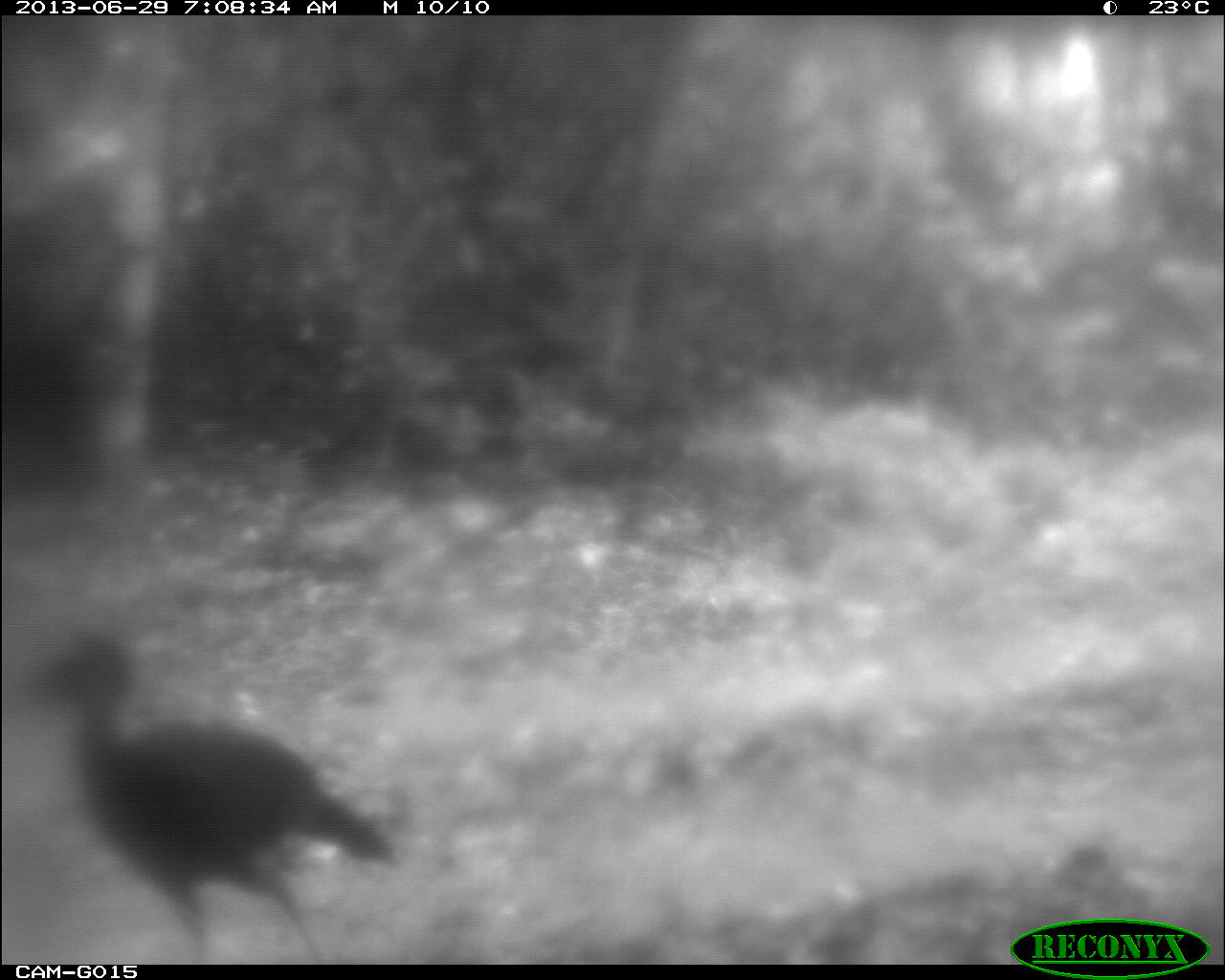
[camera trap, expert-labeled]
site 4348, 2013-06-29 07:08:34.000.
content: unidentified animal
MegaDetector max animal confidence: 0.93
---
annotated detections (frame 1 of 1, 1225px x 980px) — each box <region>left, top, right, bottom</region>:
unknown: <region>8, 624, 394, 963</region>